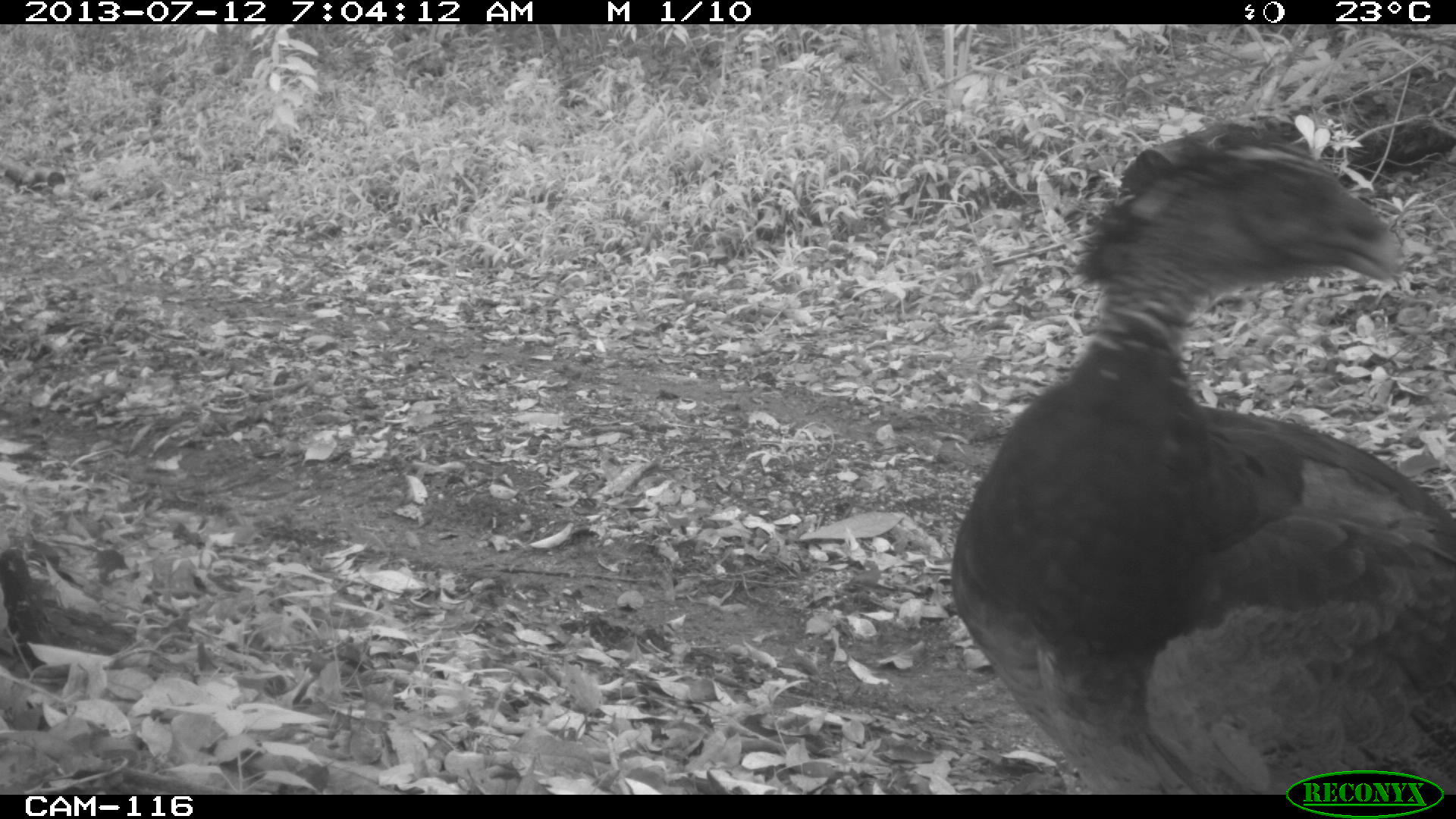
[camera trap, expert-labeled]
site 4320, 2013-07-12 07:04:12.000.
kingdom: Animalia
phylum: Chordata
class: Aves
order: Galliformes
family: Cracidae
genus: Crax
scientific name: Crax rubra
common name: great curassow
Crax rubra (great curassow), count 1, sex female.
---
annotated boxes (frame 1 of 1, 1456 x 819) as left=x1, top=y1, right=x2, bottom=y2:
crax rubra: left=950, top=113, right=1451, bottom=791